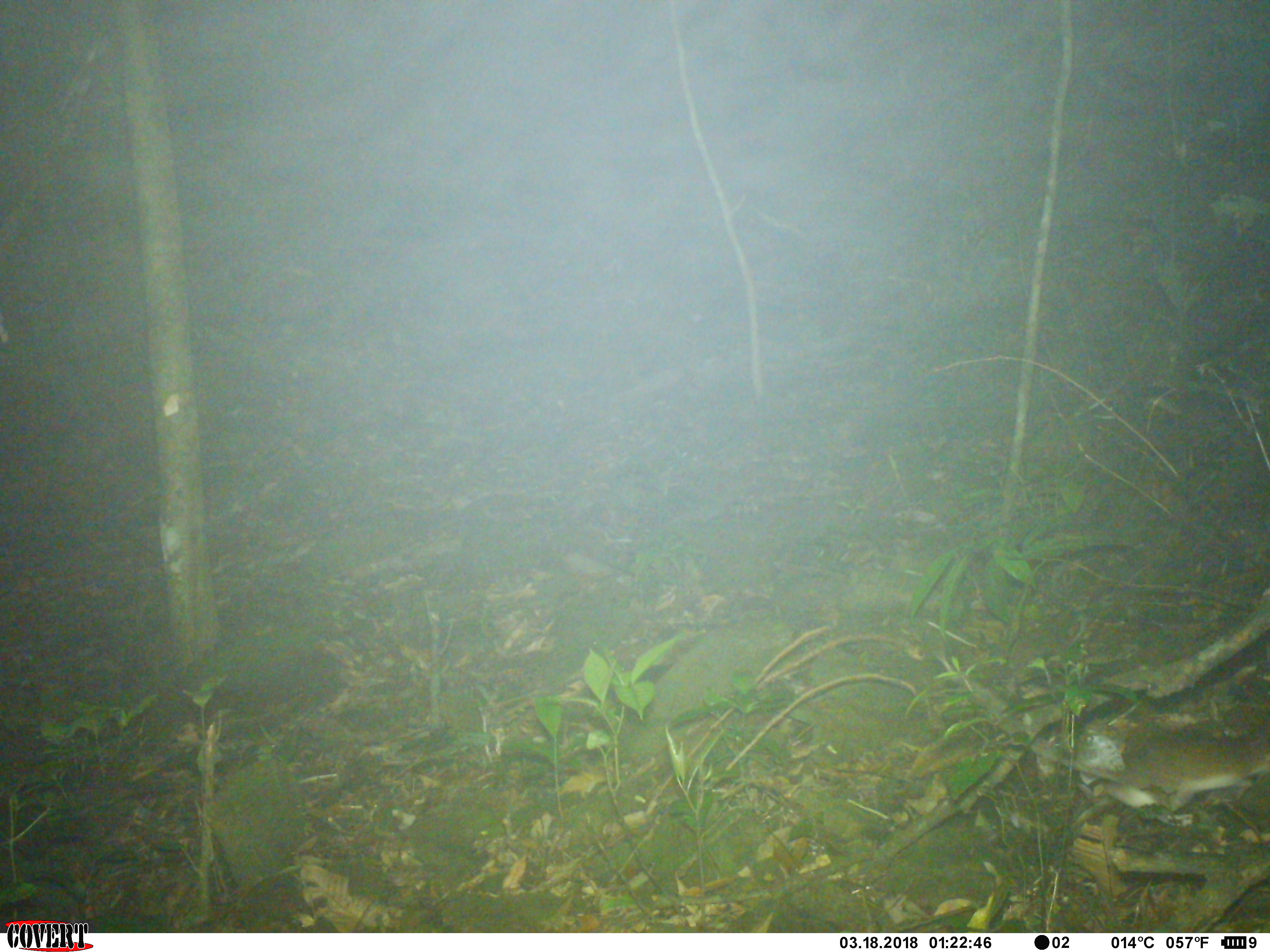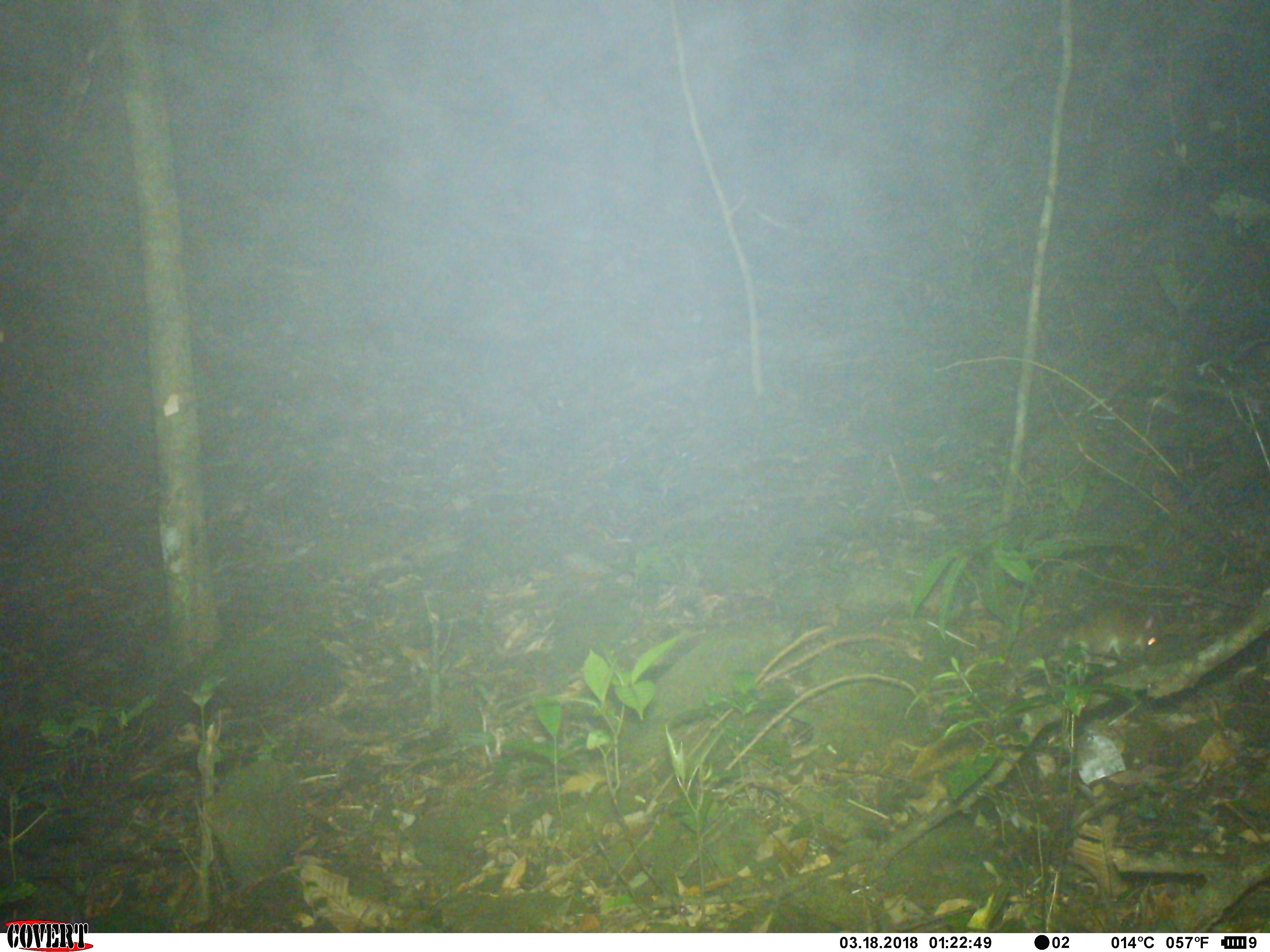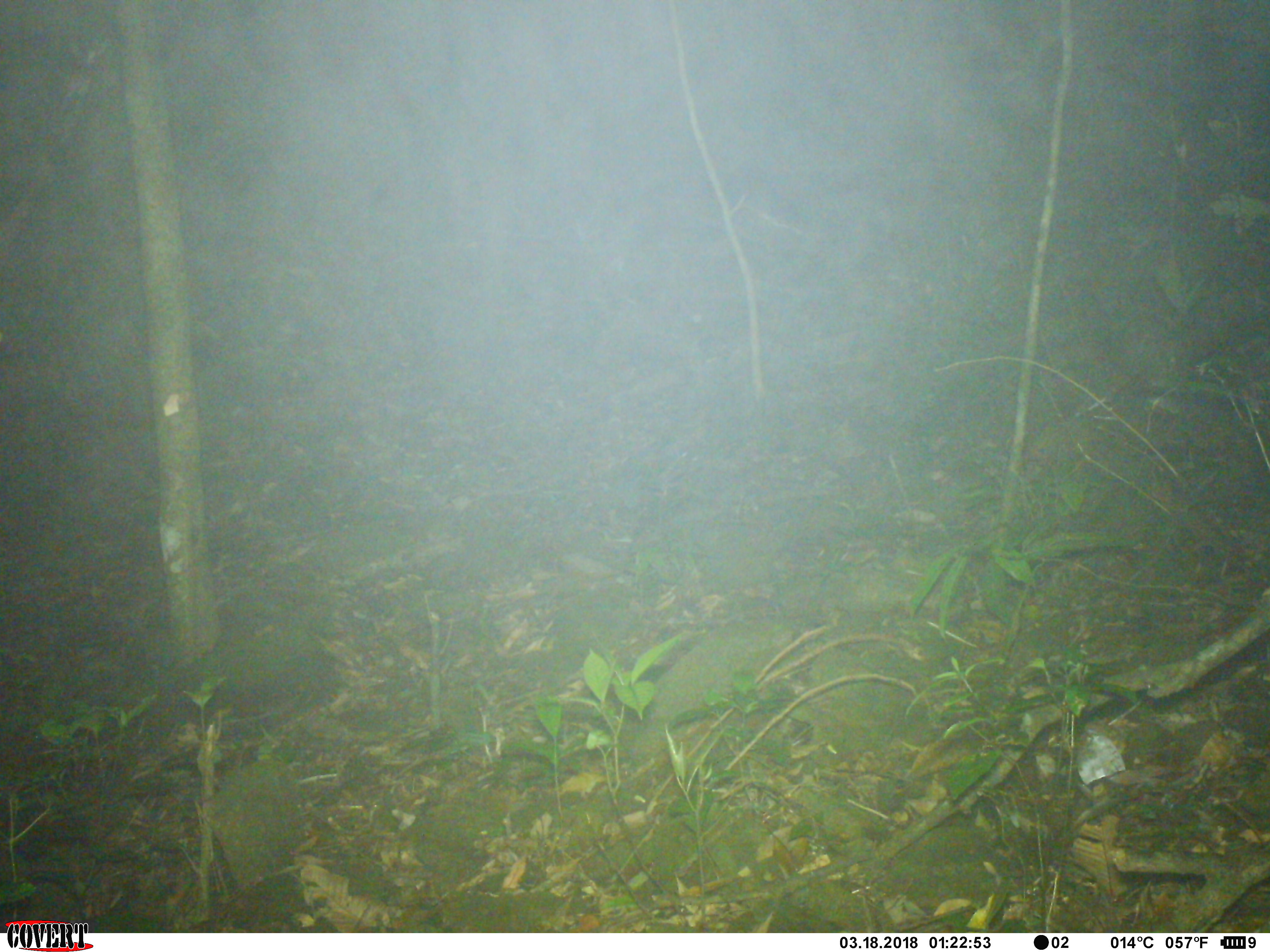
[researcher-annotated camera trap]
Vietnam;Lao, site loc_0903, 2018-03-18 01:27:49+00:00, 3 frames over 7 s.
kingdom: Animalia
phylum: Chordata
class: Mammalia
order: Rodentia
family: Muridae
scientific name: Muridae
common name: old-world mice and rats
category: unidentified murid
Unidentified murid (old-world mice and rats) (Muridae). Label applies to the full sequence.